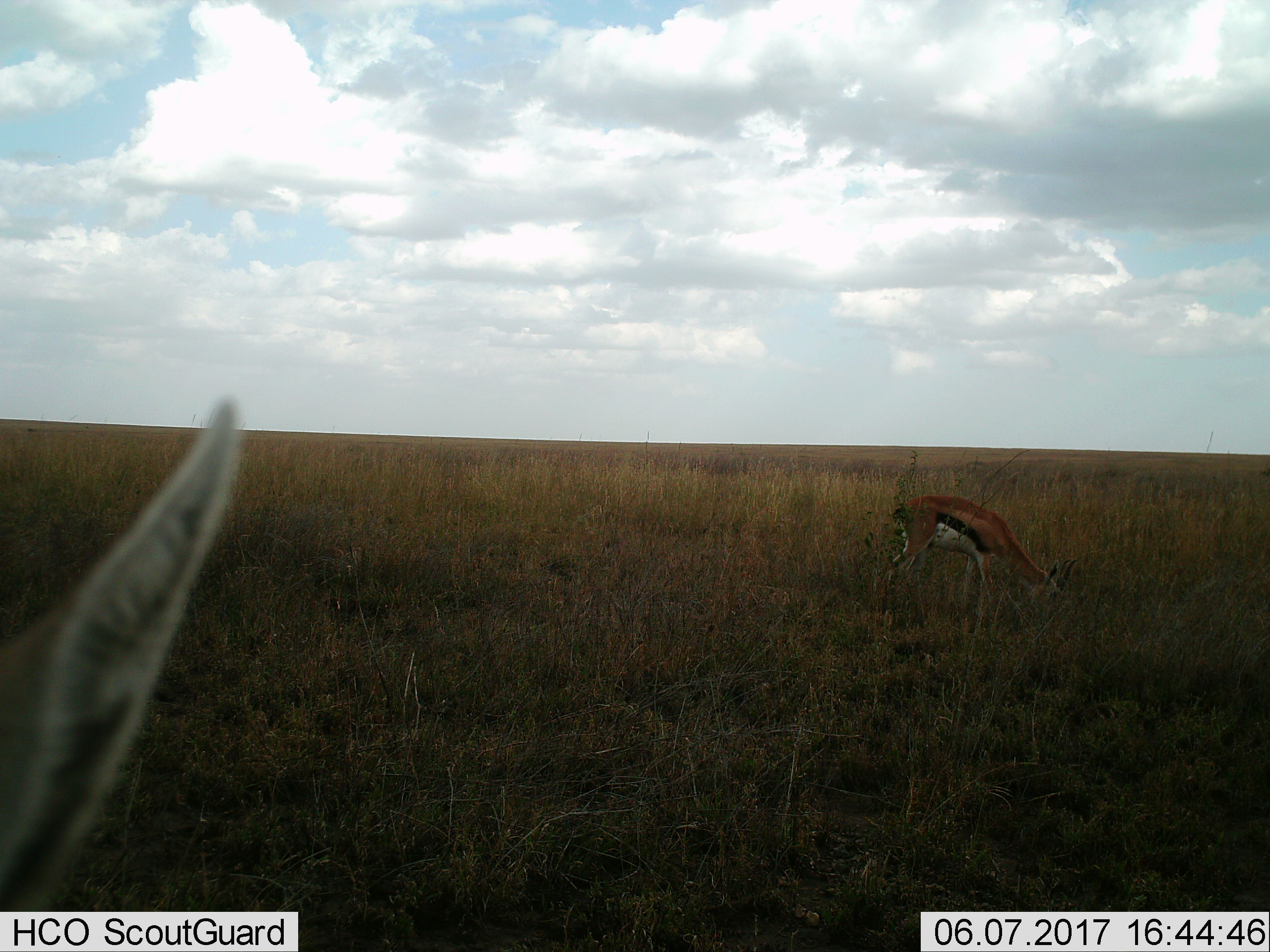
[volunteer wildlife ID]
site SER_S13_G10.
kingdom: Animalia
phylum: Chordata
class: Mammalia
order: Artiodactyla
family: Bovidae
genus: Eudorcas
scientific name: Eudorcas thomsonii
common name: thomson's gazelle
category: gazellethomsons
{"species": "gazellethomsons (thomson's gazelle) (Eudorcas thomsonii)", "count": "2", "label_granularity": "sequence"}